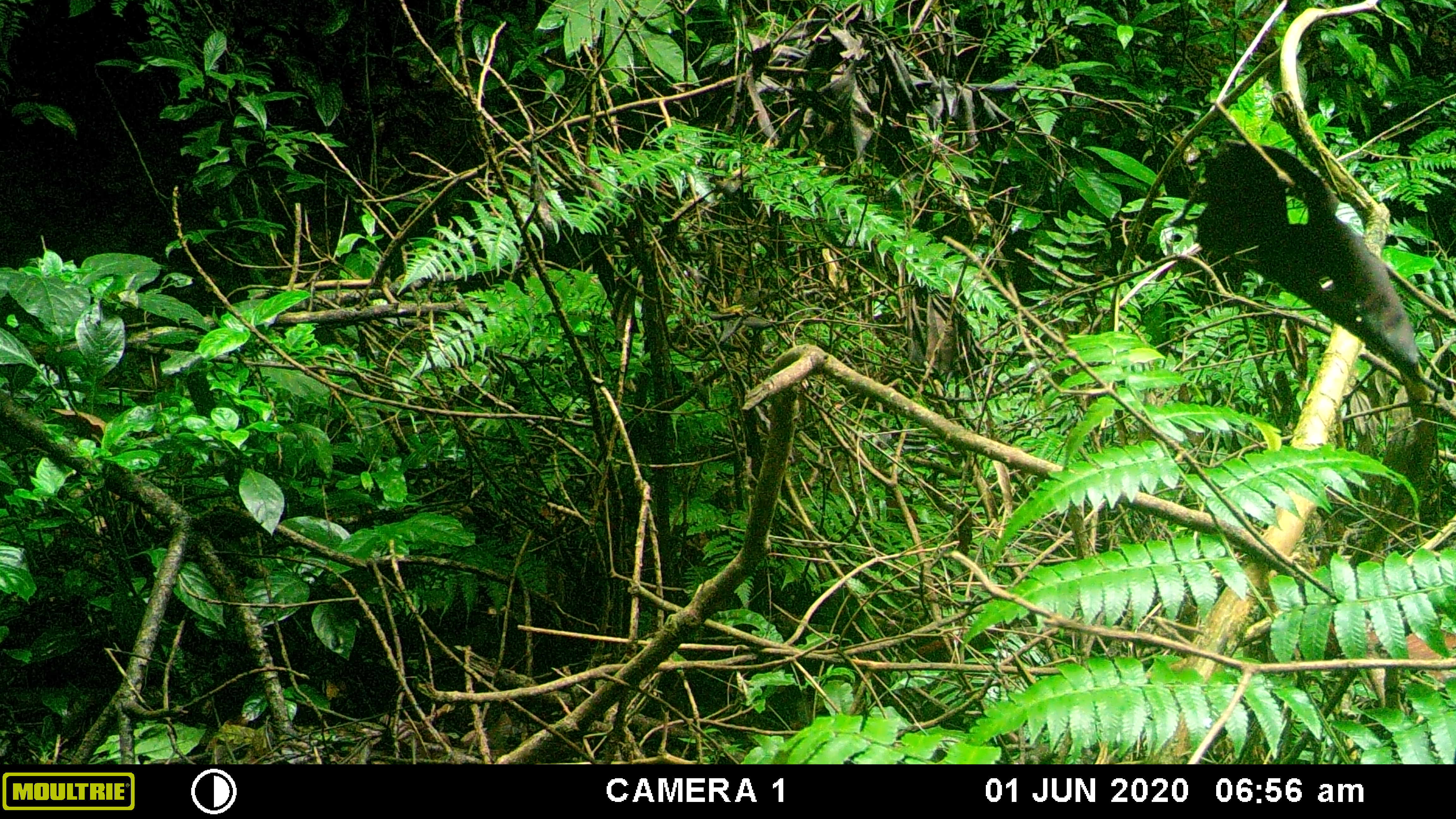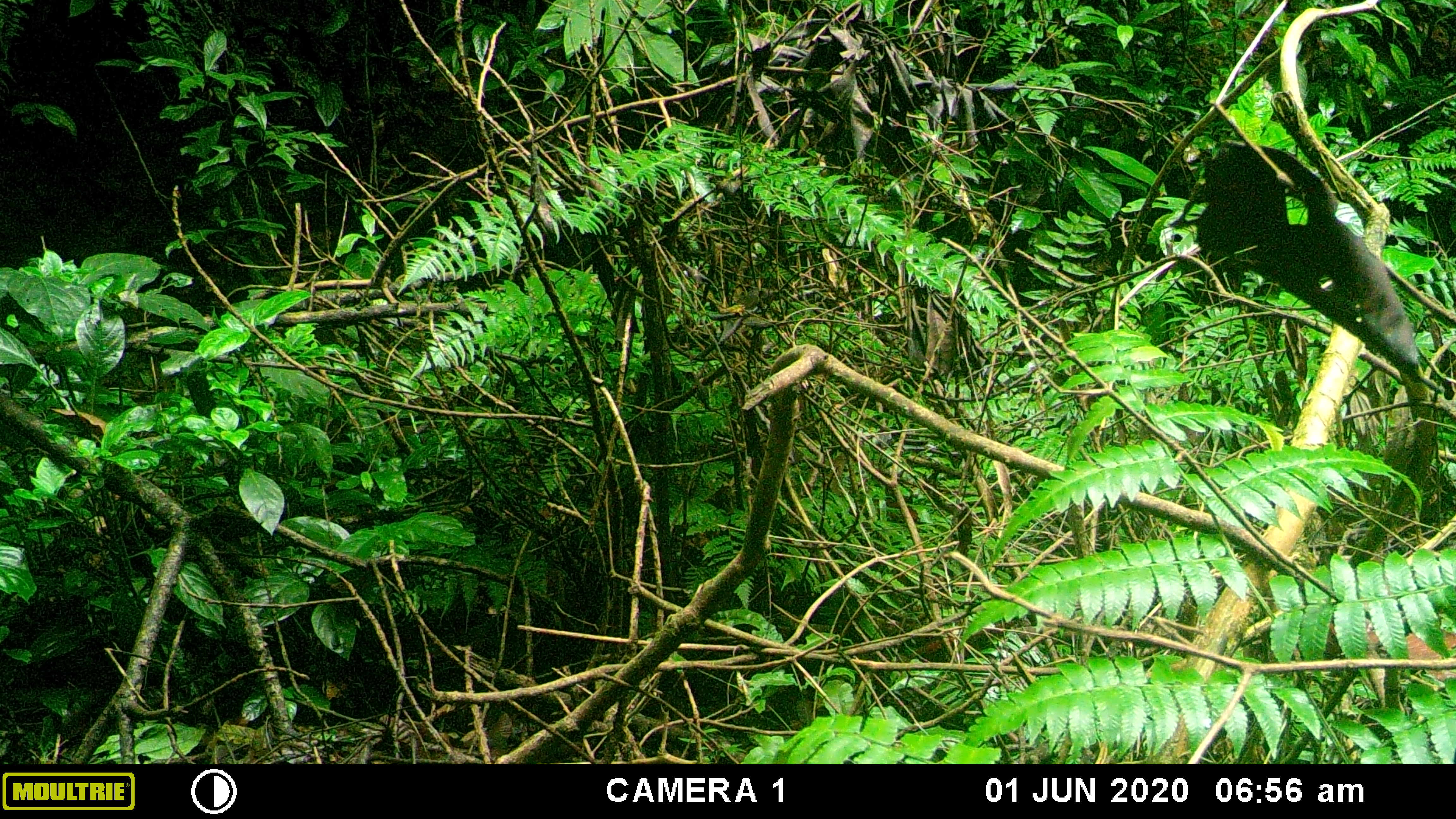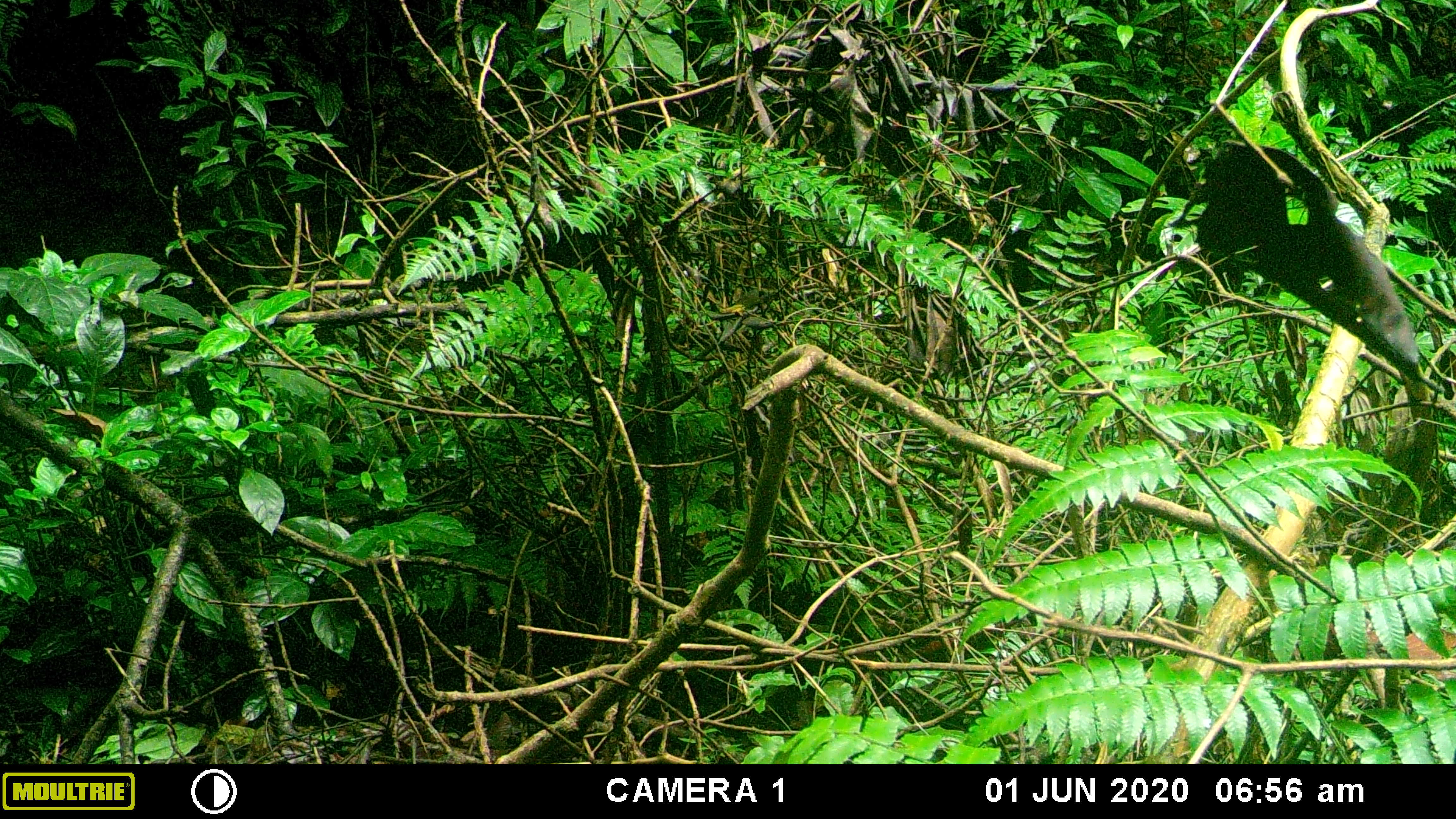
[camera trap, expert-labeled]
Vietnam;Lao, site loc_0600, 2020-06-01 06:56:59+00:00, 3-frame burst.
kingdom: Animalia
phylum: Chordata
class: Aves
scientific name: Aves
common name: bird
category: unidentified bird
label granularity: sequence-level